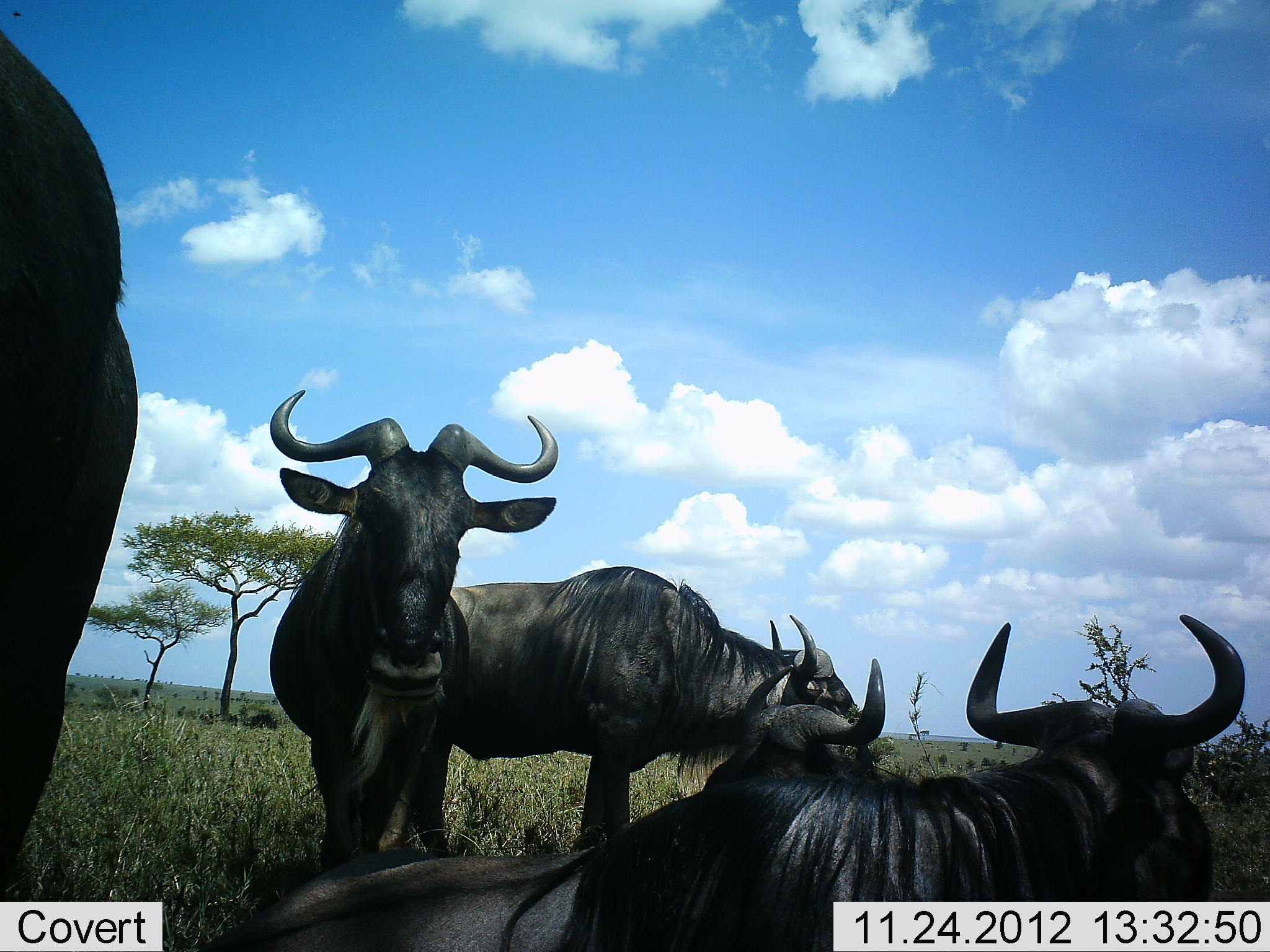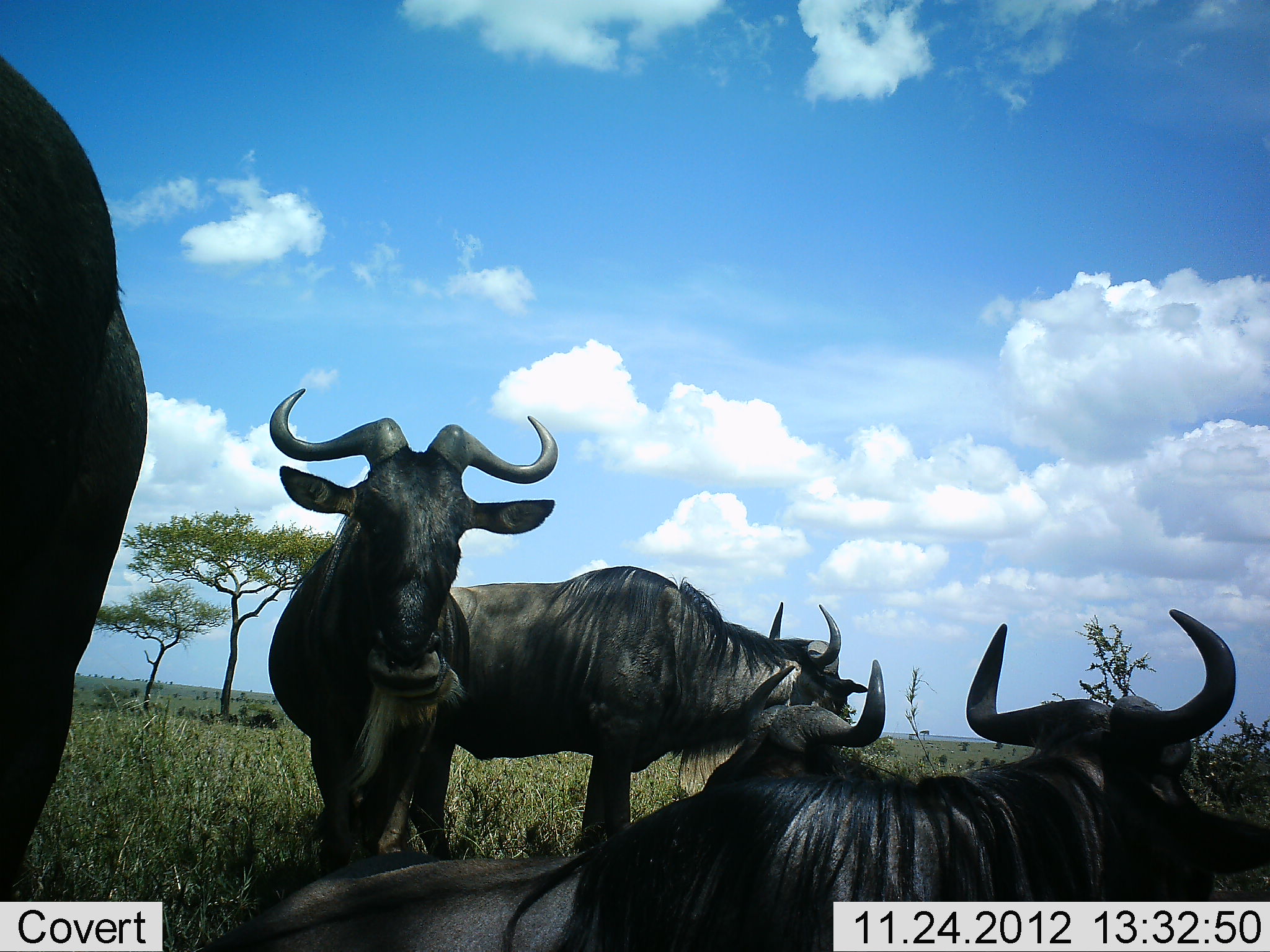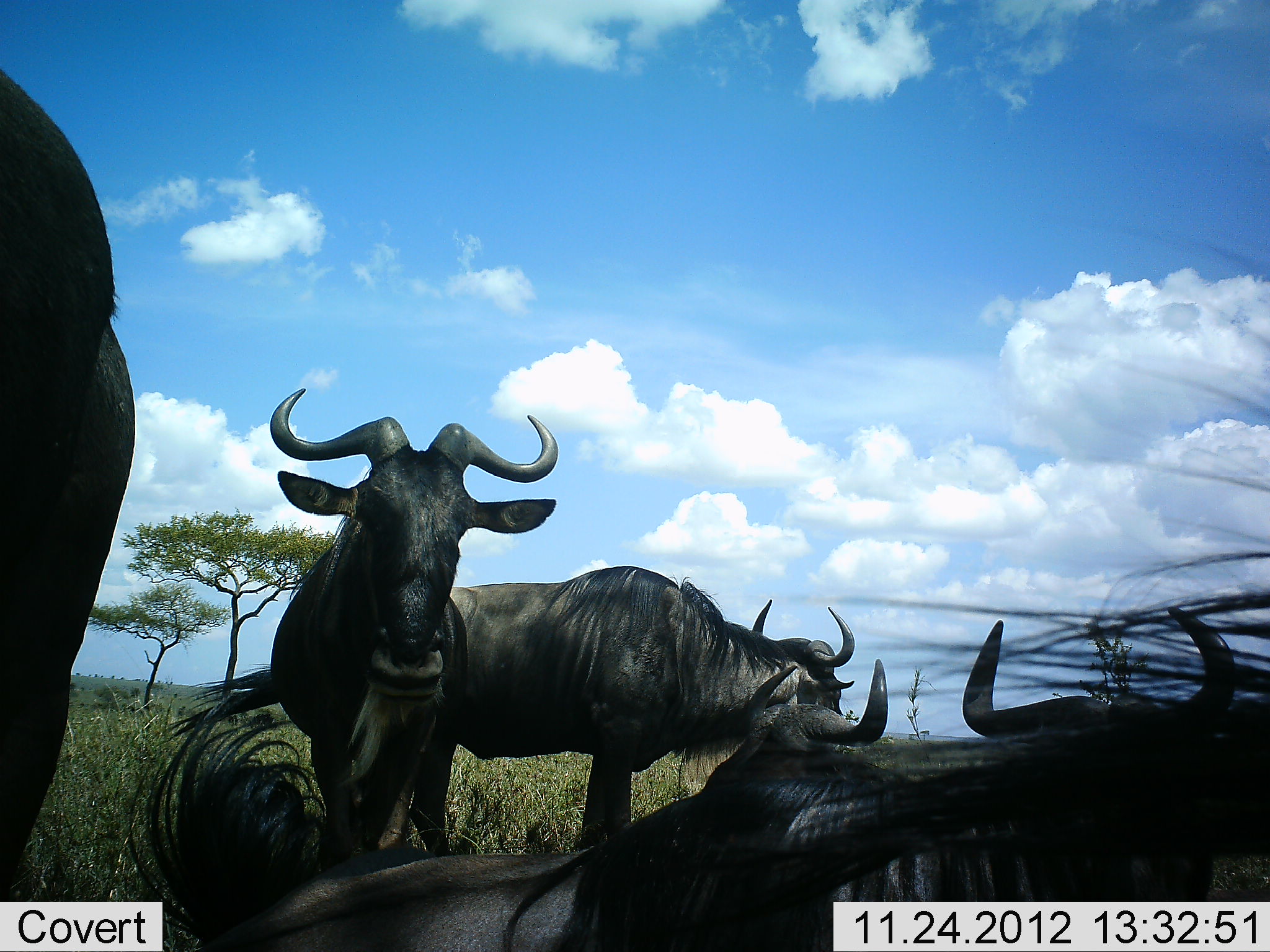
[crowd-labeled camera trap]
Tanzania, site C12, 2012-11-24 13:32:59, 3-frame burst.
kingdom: Animalia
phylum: Chordata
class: Mammalia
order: Artiodactyla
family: Bovidae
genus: Connochaetes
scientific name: Connochaetes taurinus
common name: blue wildebeest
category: wildebeest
Wildebeest (blue wildebeest) (Connochaetes taurinus), count 5. Behavior (volunteer vote fractions): standing 80%, resting 80%, moving 0%, interacting 30%. Young present (vote fraction): 0%. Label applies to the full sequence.